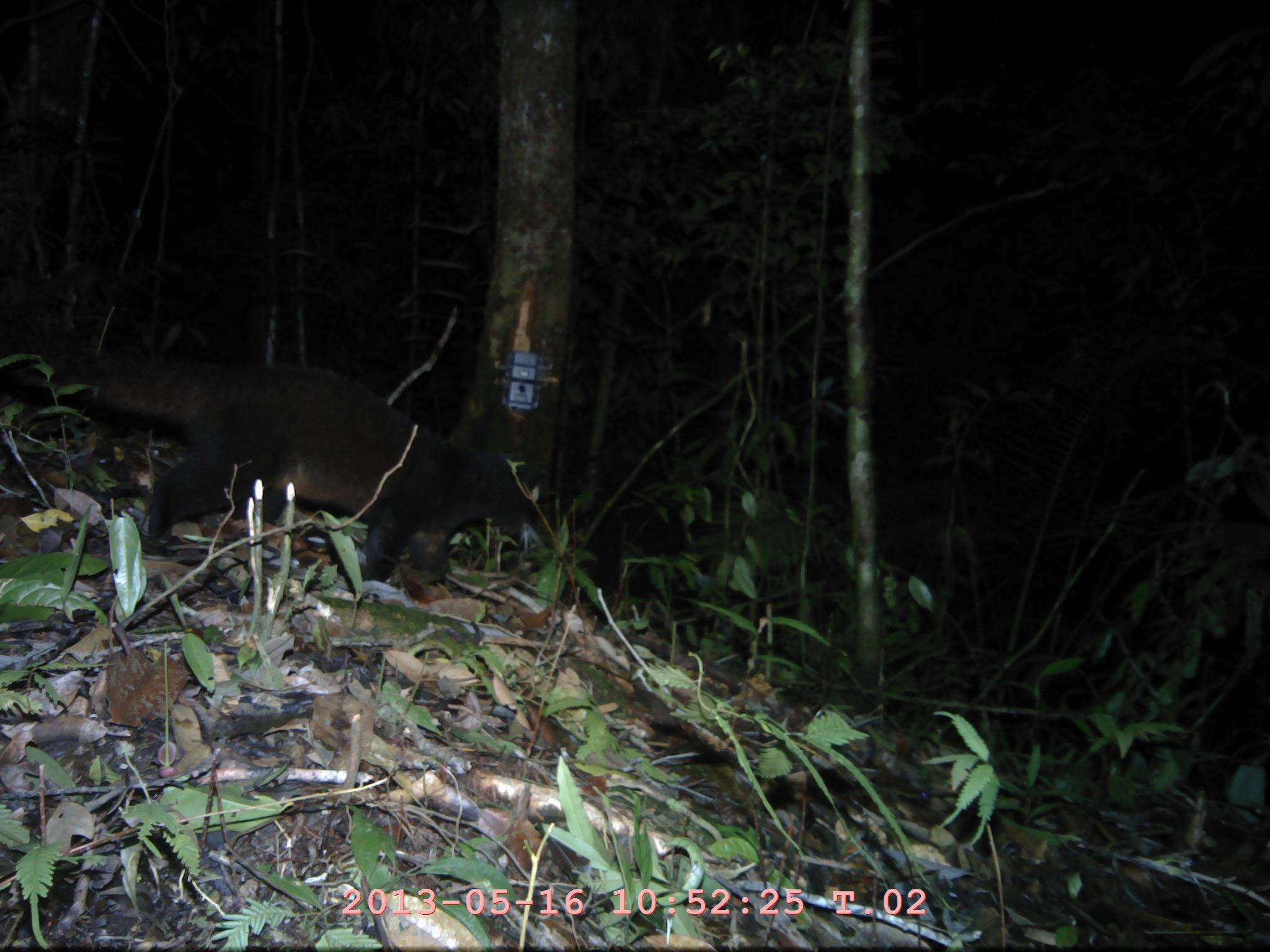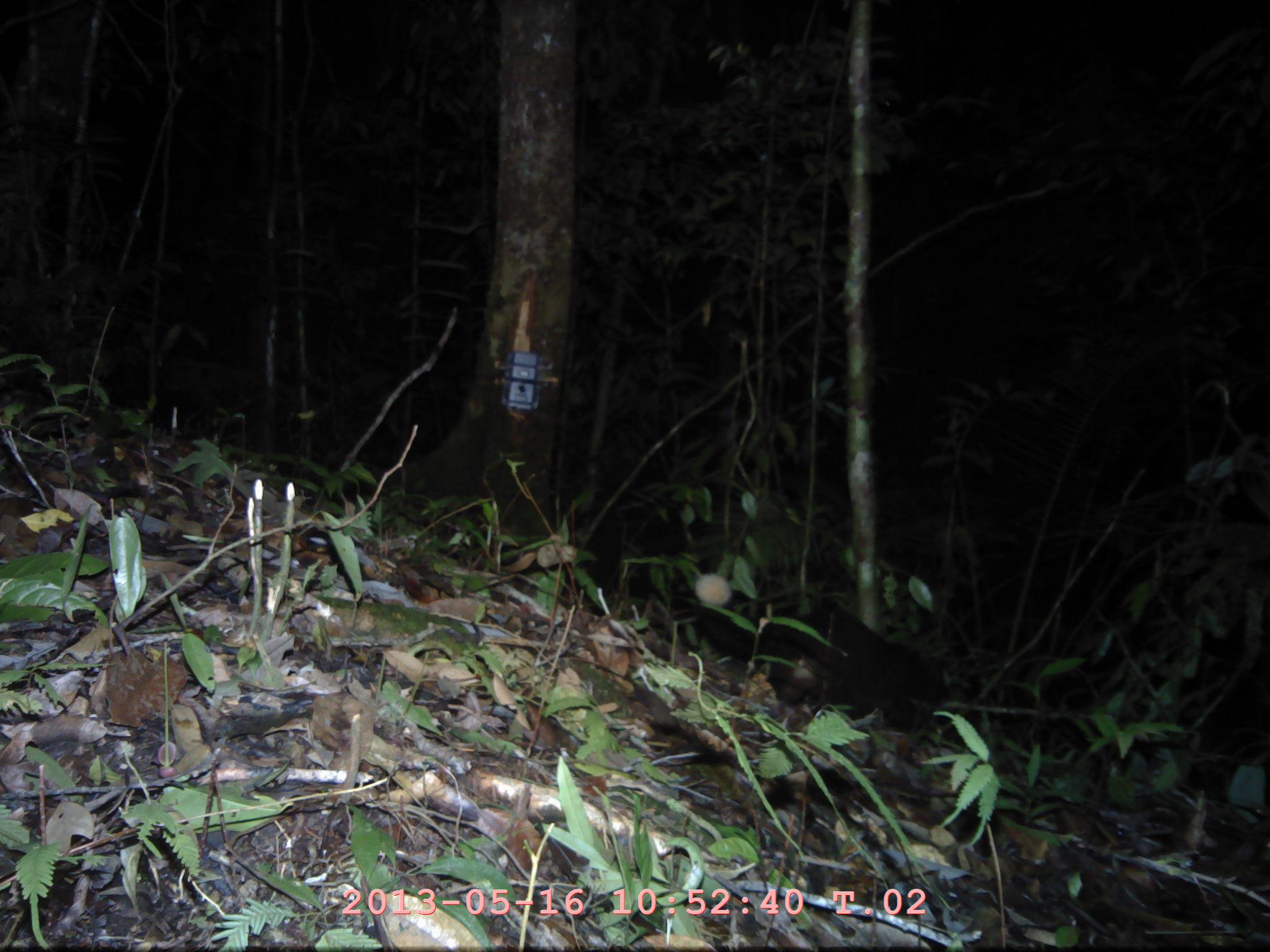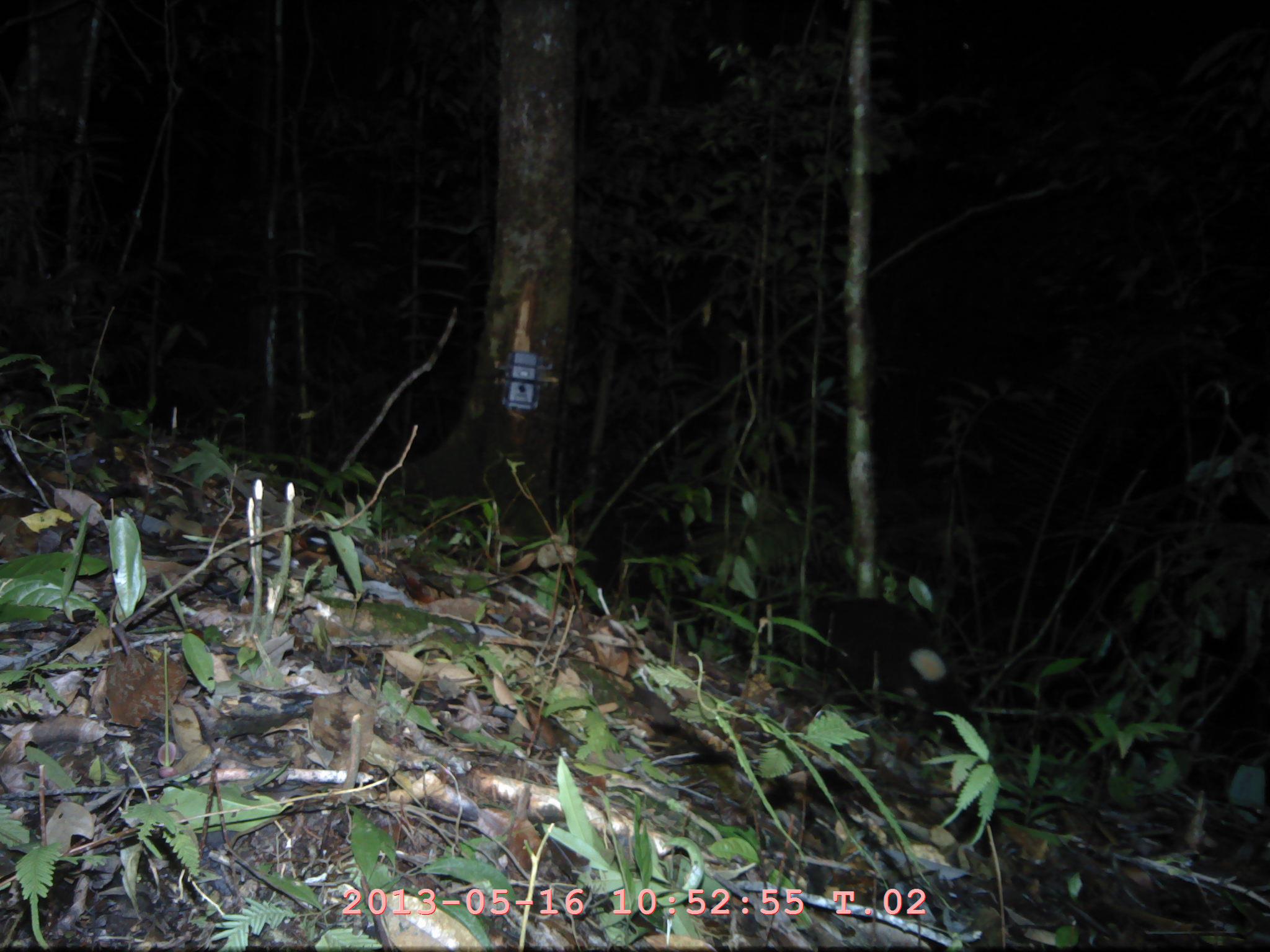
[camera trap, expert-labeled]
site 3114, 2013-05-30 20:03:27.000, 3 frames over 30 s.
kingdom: Animalia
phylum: Chordata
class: Mammalia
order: Carnivora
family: Viverridae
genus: Paguma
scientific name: Paguma larvata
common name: masked palm civet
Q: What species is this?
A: Paguma larvata (masked palm civet).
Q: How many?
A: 1.